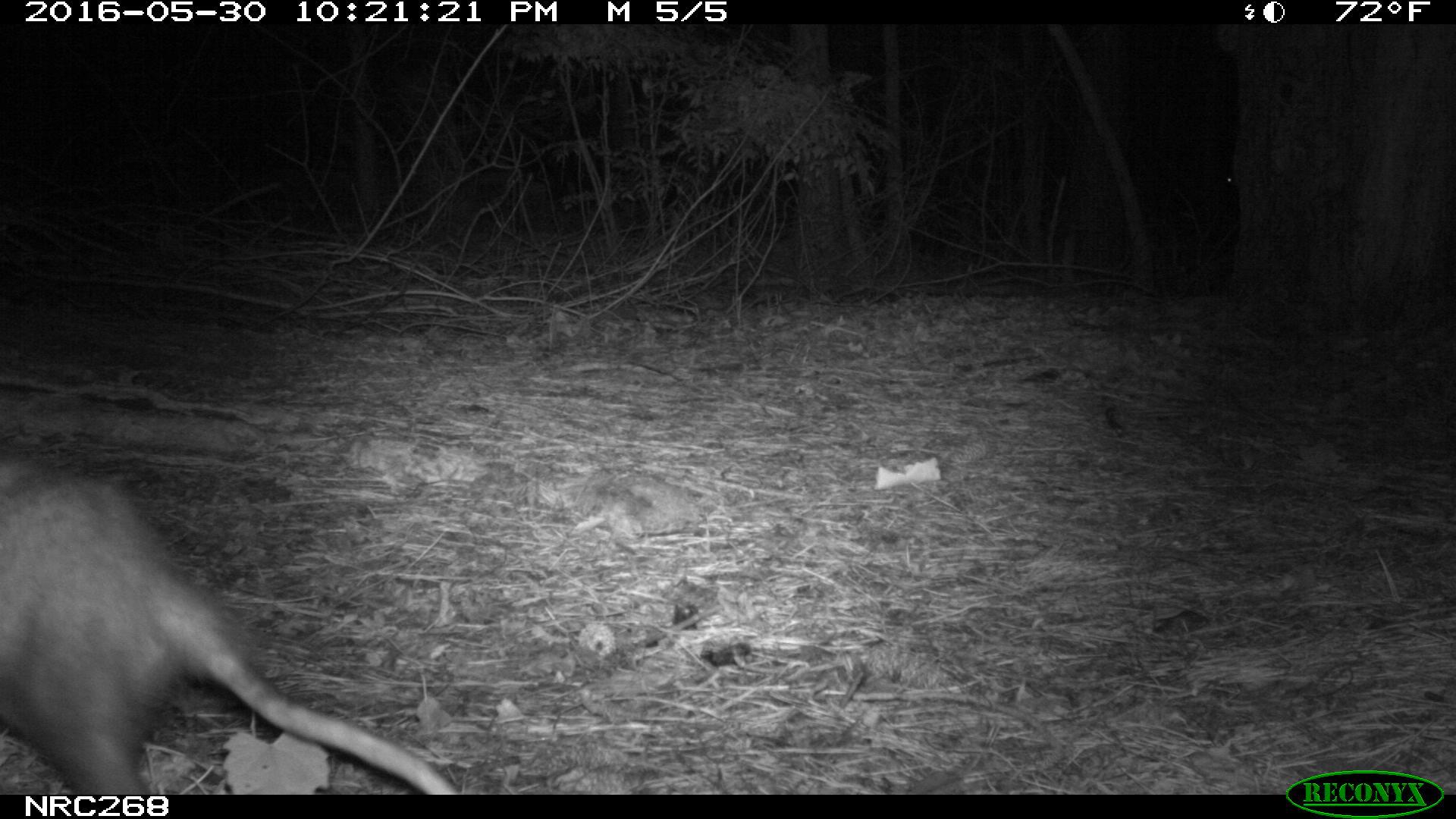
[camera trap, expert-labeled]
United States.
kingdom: Animalia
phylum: Chordata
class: Mammalia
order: Didelphimorphia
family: Didelphidae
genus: Didelphis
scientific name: Didelphis virginiana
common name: virginia opossum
Virginia Opossum (Didelphis virginiana).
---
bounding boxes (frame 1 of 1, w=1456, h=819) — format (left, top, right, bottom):
Virginia Opossum: (0, 431, 464, 797)